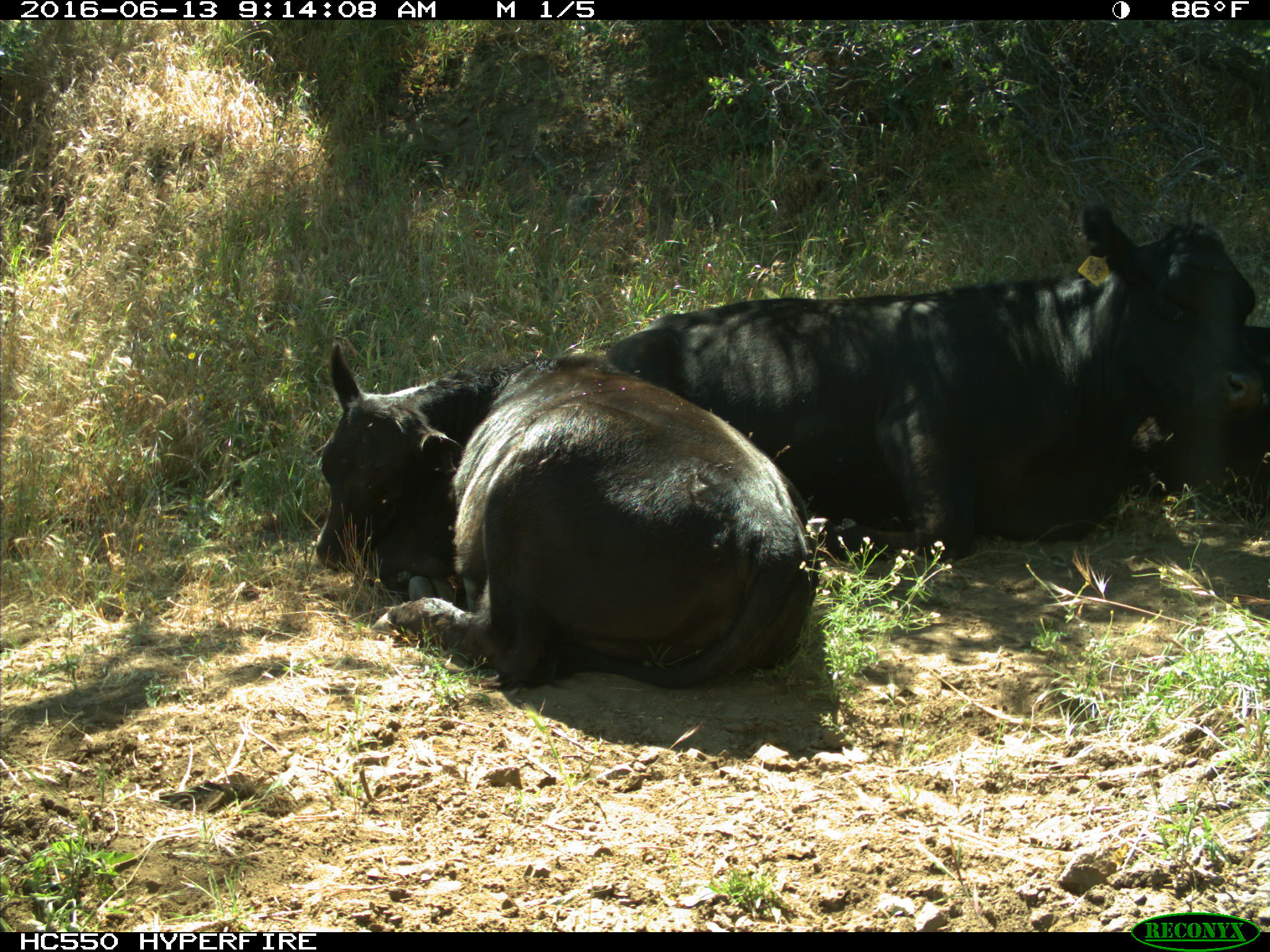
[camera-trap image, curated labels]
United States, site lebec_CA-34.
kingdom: Animalia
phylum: Chordata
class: Mammalia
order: Artiodactyla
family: Bovidae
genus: Bos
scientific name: Bos taurus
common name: domestic cow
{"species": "Bos taurus (domestic cow)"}